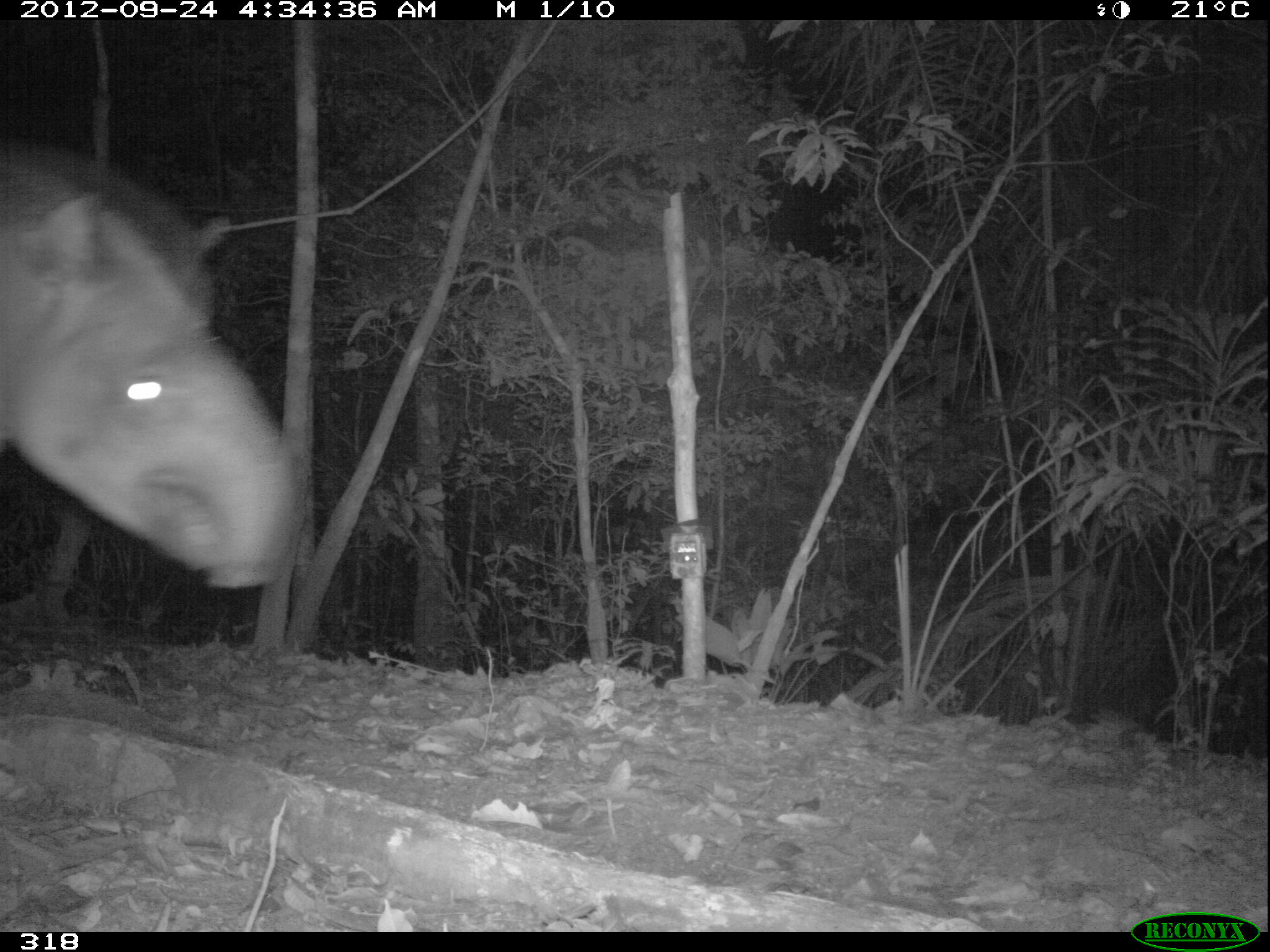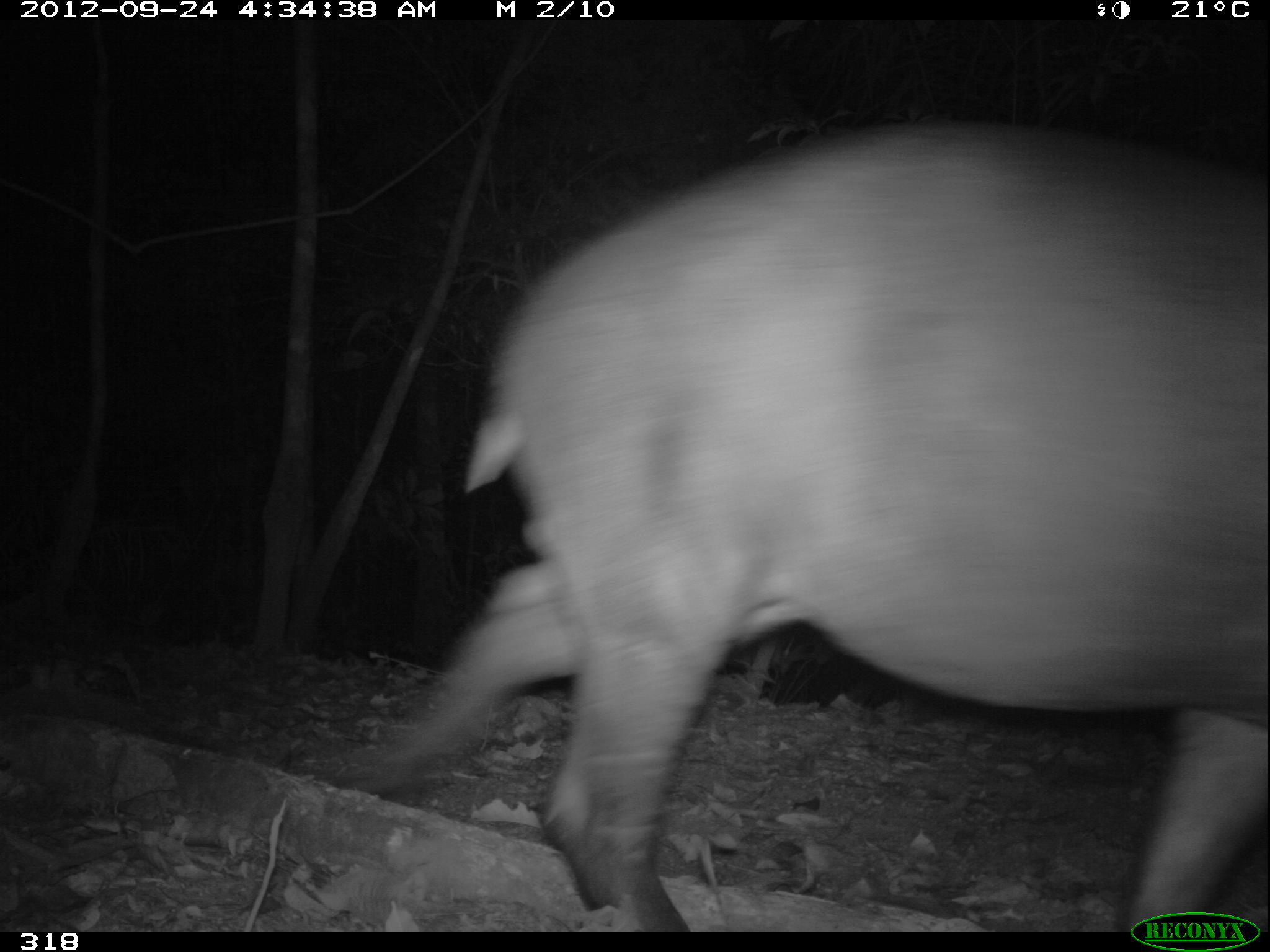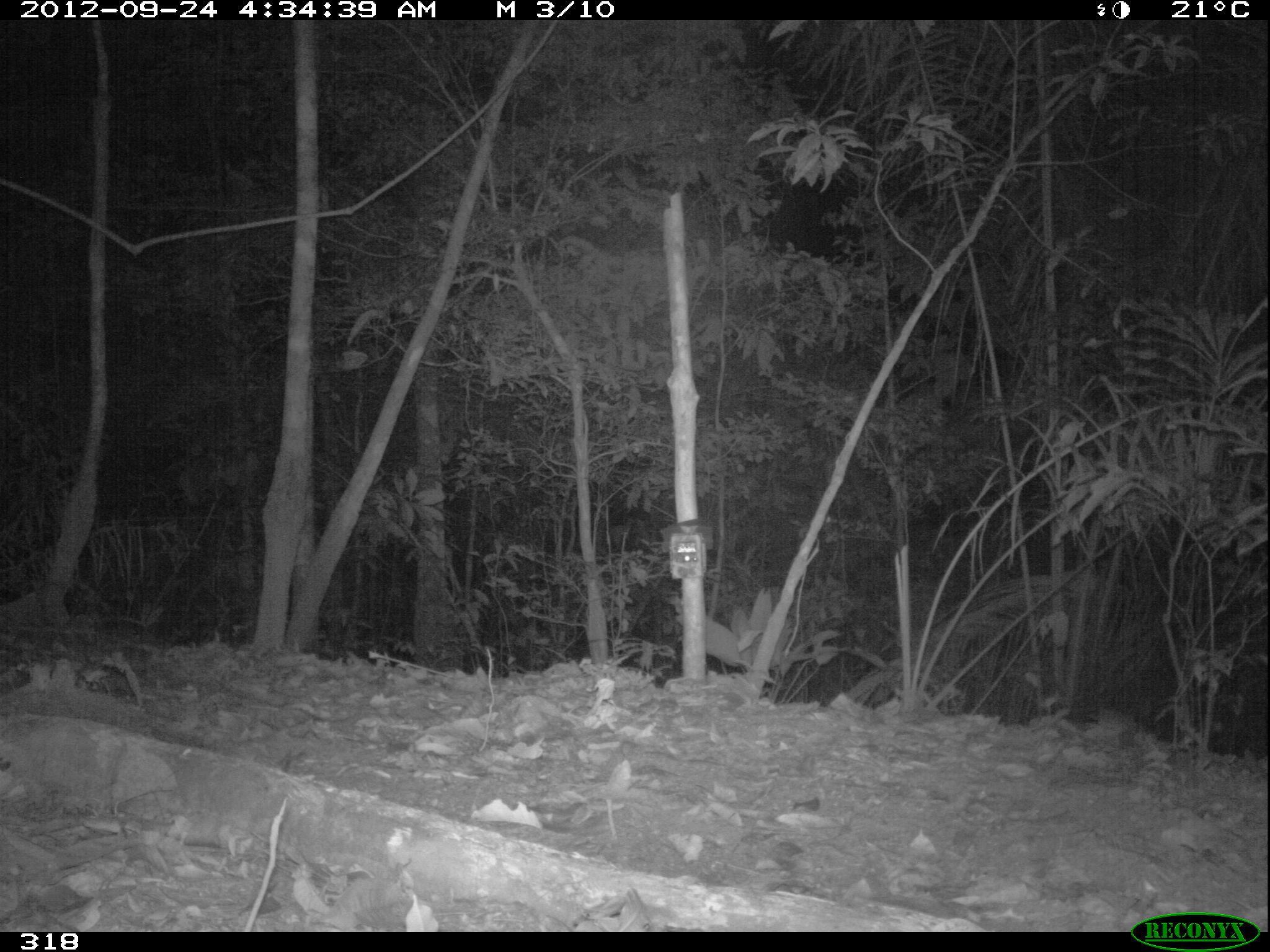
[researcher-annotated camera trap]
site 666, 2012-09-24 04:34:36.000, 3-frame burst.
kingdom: Animalia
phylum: Chordata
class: Mammalia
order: Perissodactyla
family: Tapiridae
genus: Tapirus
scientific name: Tapirus terrestris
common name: south american tapir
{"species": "Tapirus terrestris (south american tapir)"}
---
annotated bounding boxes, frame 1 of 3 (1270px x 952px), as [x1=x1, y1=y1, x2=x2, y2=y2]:
tapirus terrestris: [x1=0, y1=127, x2=305, y2=592]